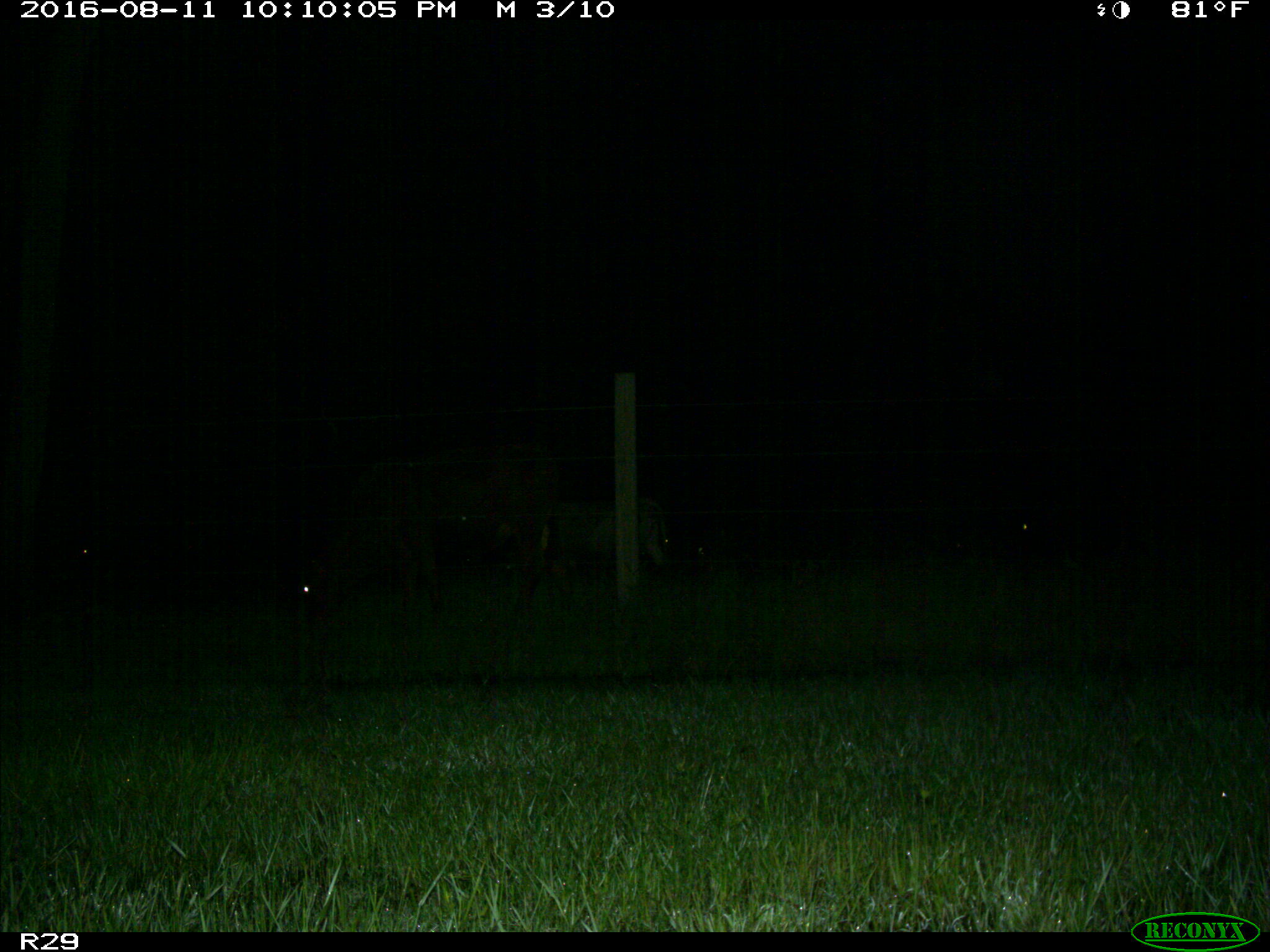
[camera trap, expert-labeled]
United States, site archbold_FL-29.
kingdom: Animalia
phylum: Chordata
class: Mammalia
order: Artiodactyla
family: Bovidae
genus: Bos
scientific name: Bos taurus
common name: domestic cow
Bos taurus (domestic cow).